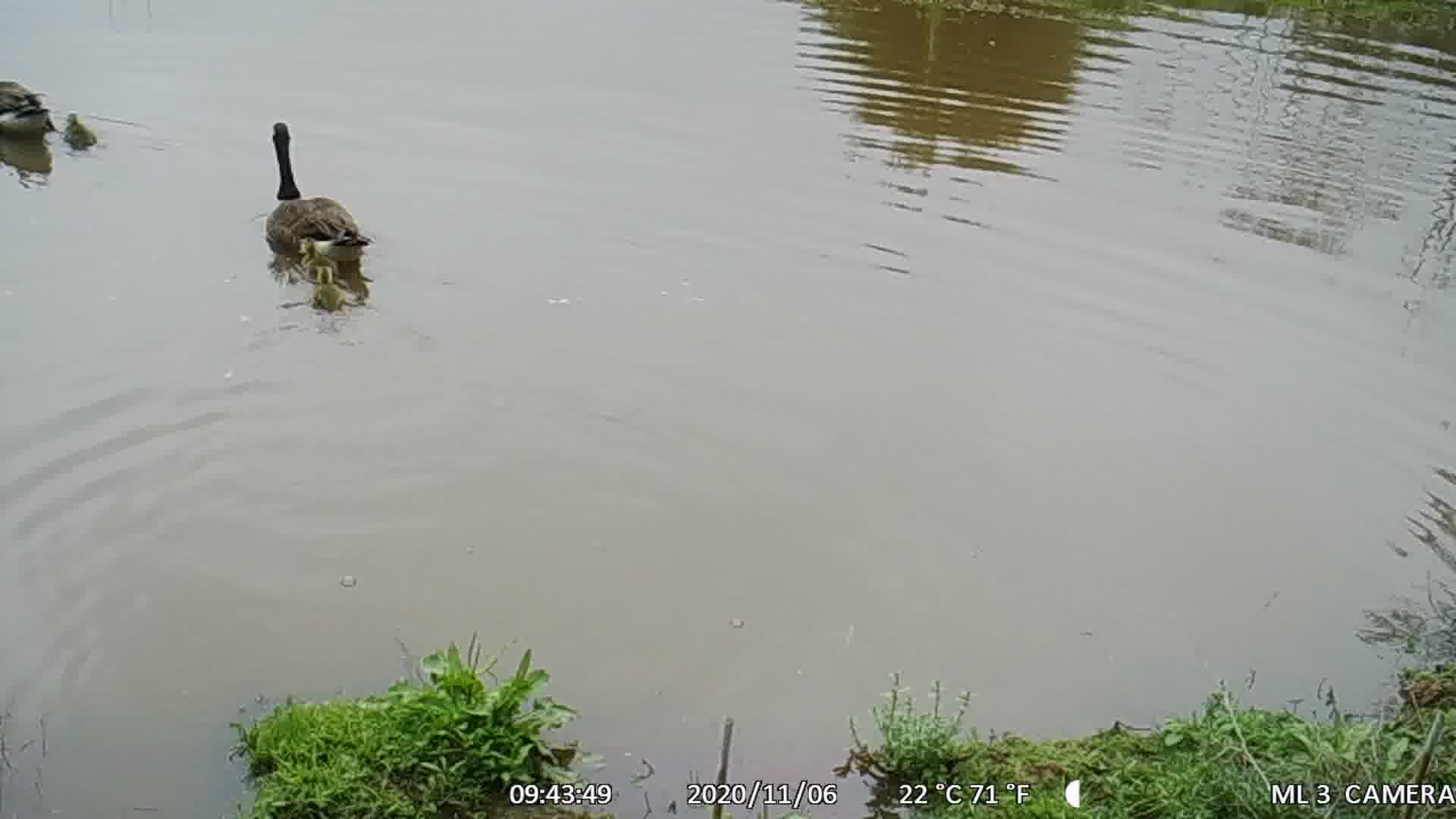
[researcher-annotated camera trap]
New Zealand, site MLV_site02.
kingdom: Animalia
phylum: Chordata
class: Aves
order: Anseriformes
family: Anatidae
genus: Branta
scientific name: Branta canadensis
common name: canada goose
Canada goose (Branta canadensis).